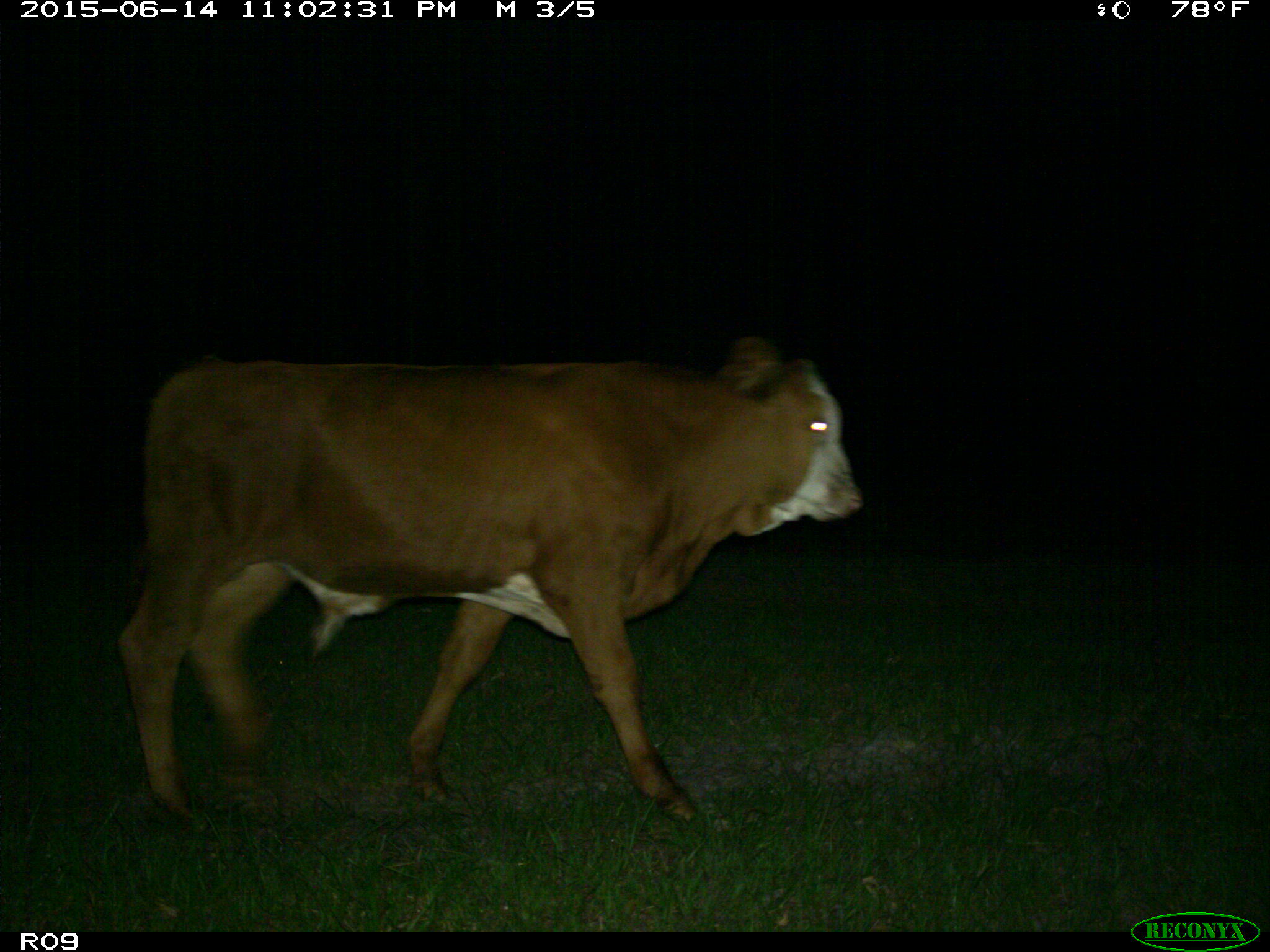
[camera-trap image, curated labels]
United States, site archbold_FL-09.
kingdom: Animalia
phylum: Chordata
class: Mammalia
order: Artiodactyla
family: Bovidae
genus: Bos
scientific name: Bos taurus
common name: domestic cow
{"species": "Bos taurus (domestic cow)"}